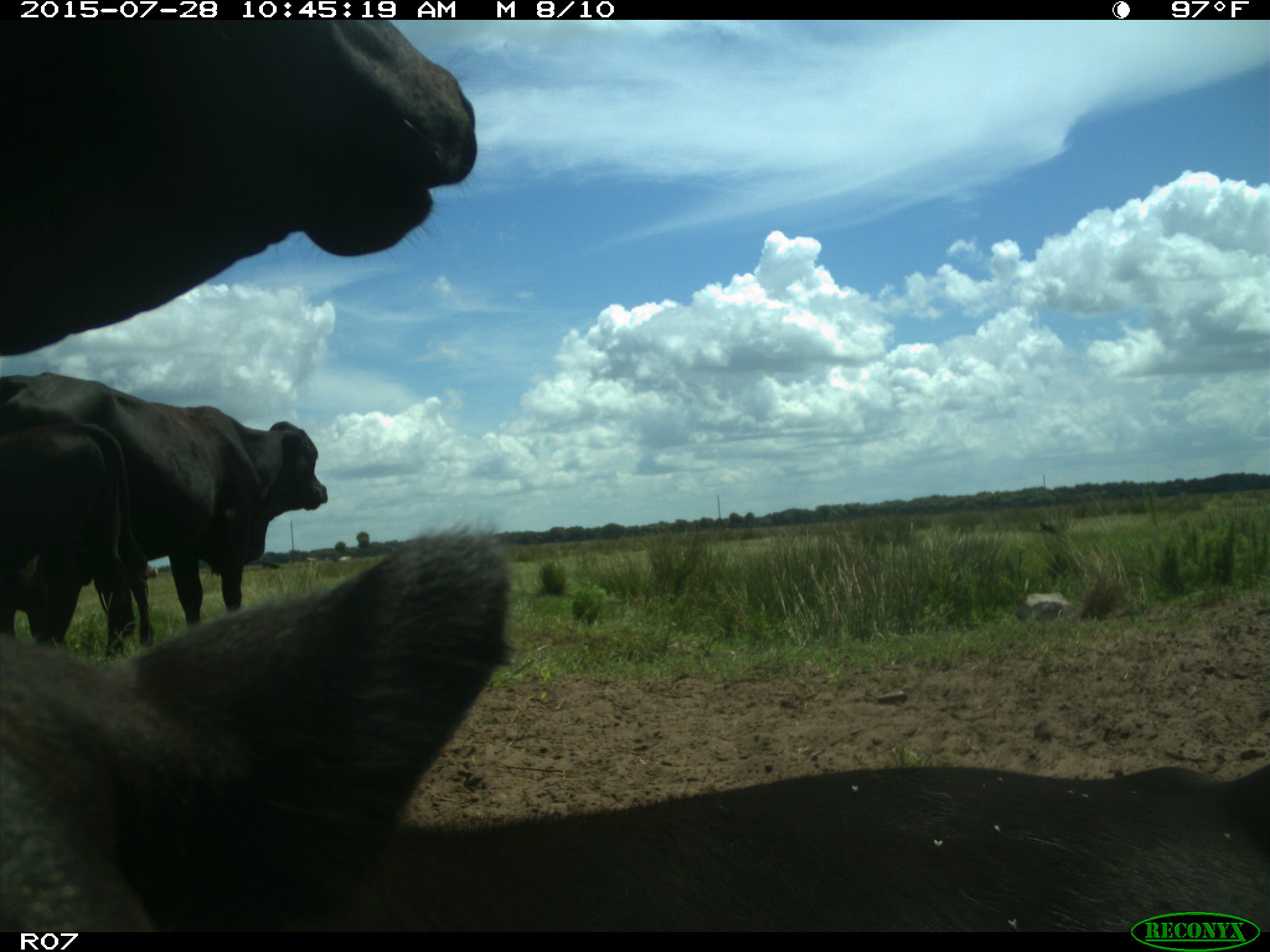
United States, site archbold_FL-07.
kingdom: Animalia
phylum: Chordata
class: Mammalia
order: Artiodactyla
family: Bovidae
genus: Bos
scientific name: Bos taurus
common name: domestic cow